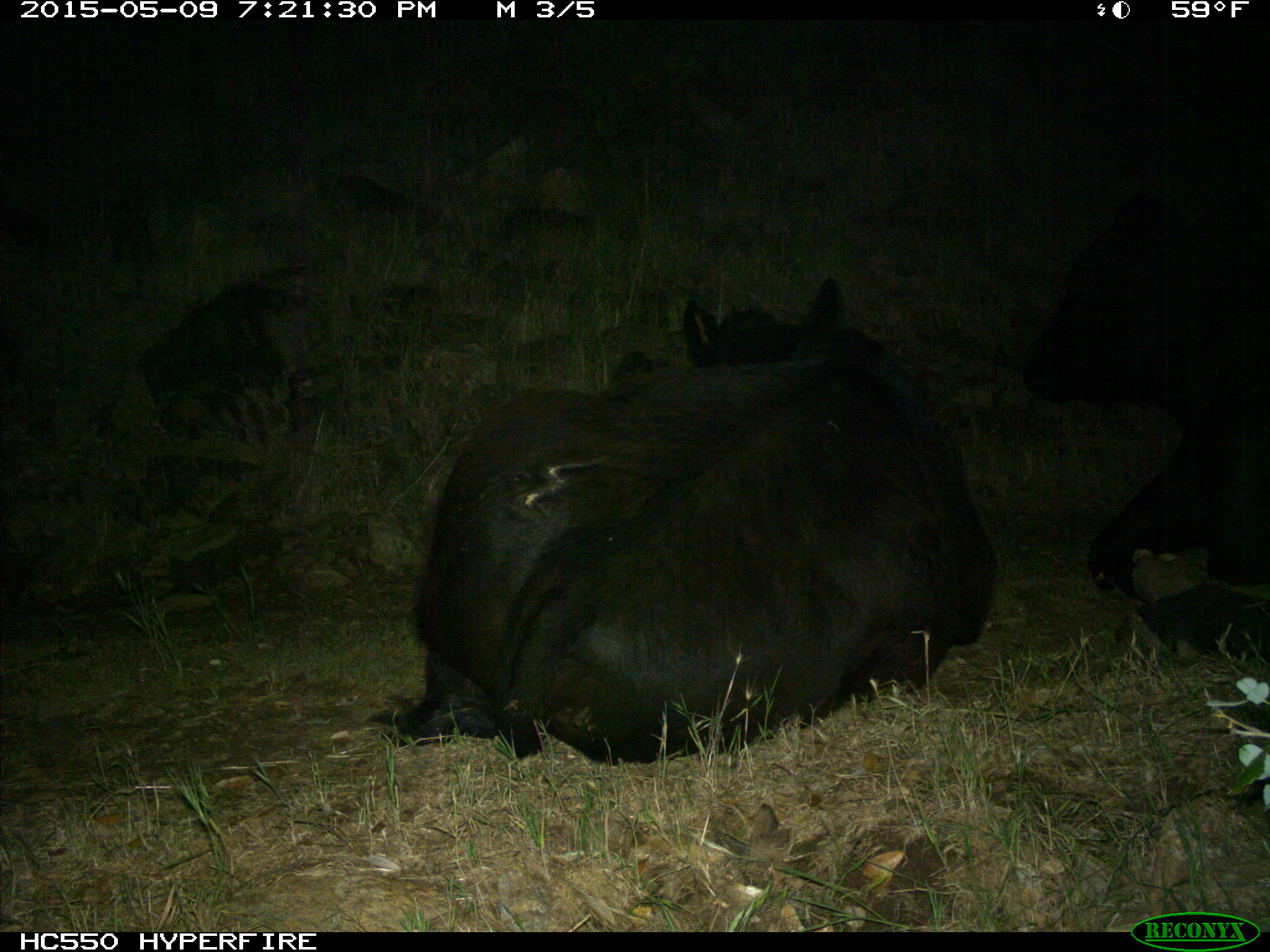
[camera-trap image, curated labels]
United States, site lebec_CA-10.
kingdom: Animalia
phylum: Chordata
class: Mammalia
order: Artiodactyla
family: Bovidae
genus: Bos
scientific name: Bos taurus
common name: domestic cow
Bos taurus (domestic cow).